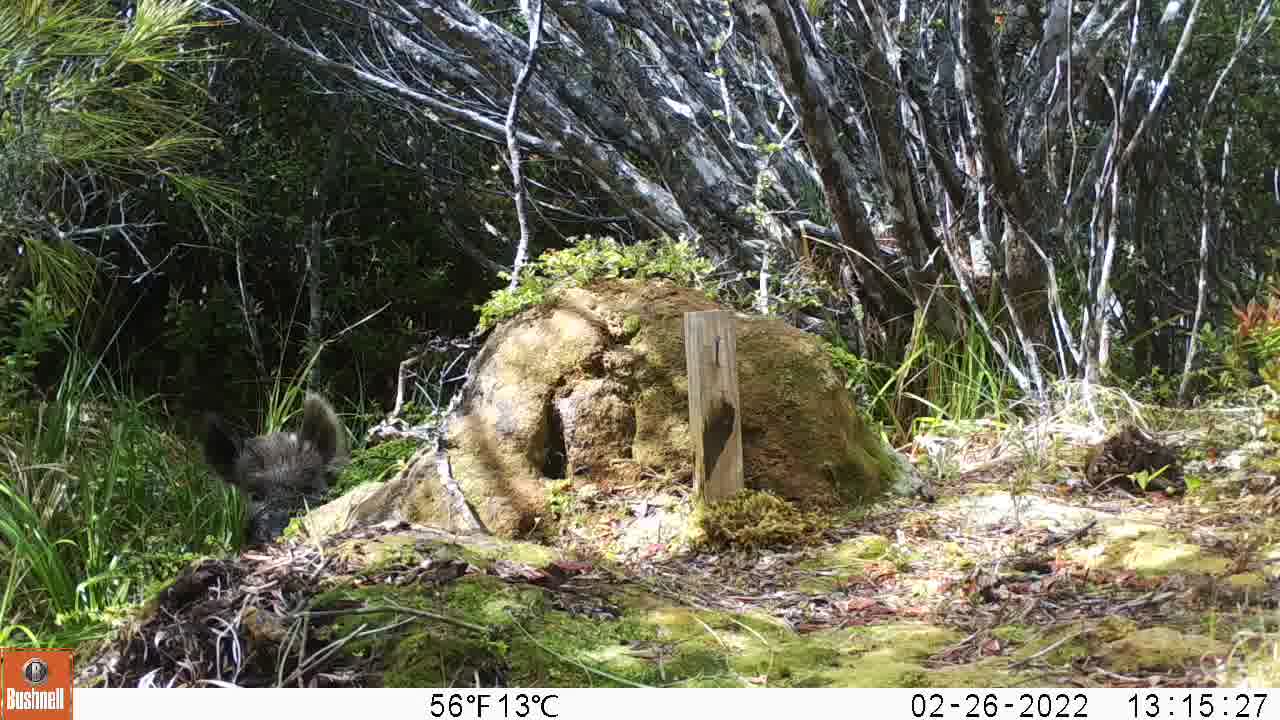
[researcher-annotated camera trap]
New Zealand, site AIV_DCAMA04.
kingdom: Animalia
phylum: Chordata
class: Mammalia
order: Artiodactyla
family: Suidae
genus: Sus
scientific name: Sus scrofa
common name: pig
Pig (Sus scrofa).